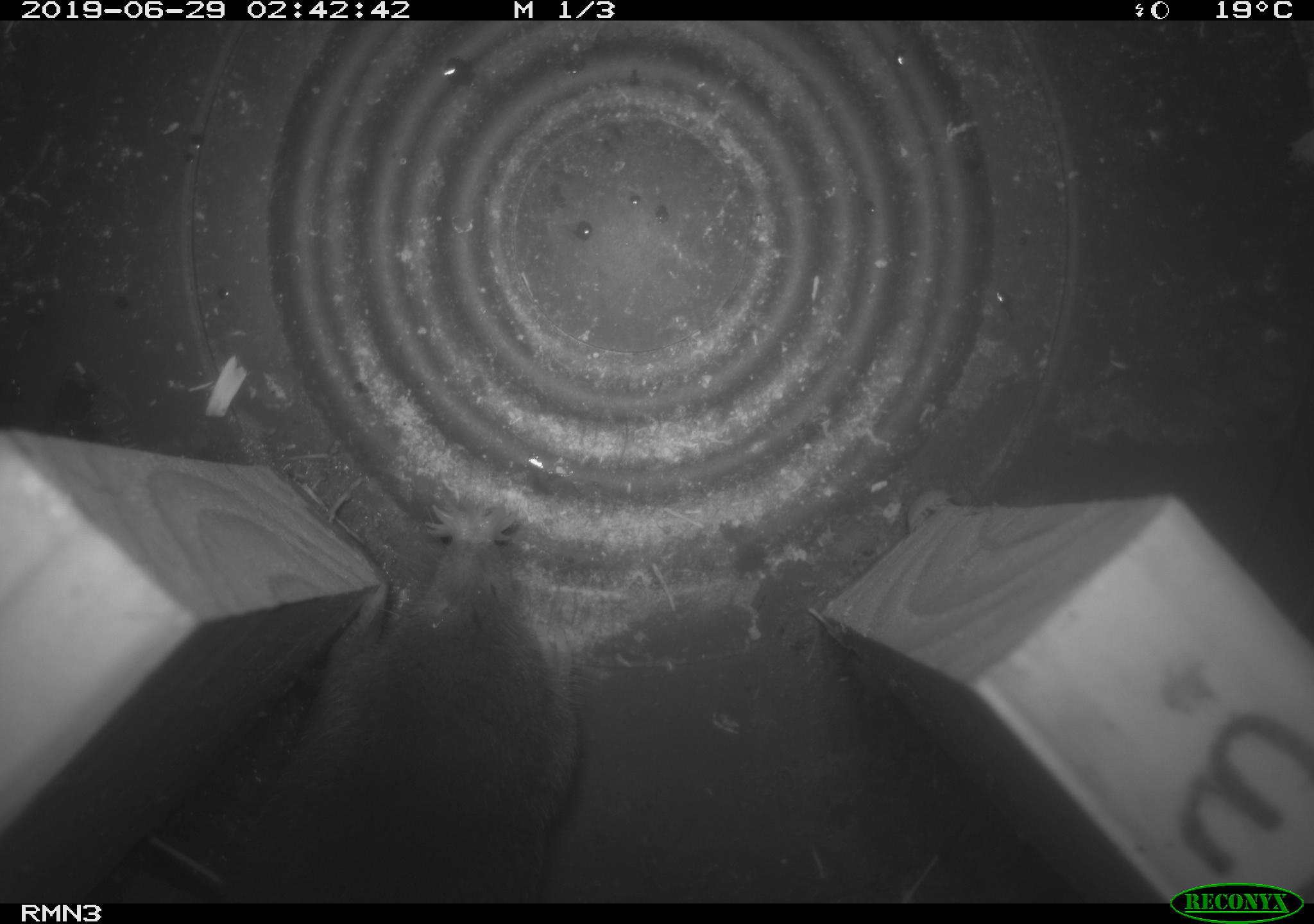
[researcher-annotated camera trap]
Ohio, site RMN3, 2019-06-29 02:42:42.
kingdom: Animalia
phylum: Chordata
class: Mammalia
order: Eulipotyphla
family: Talpidae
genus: Condylura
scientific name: Condylura cristata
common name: star-nosed mole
Star-nosed mole (Condylura cristata).